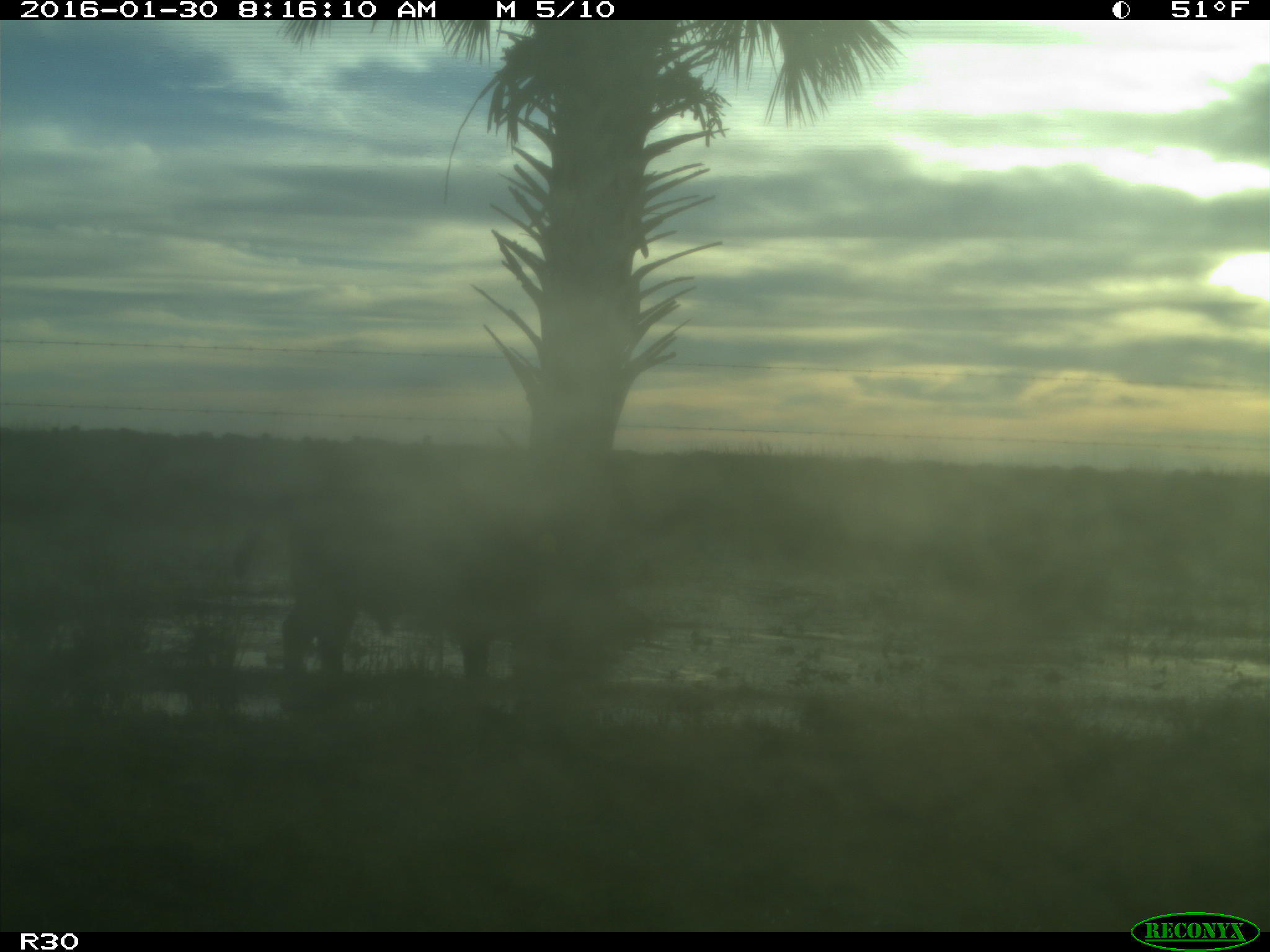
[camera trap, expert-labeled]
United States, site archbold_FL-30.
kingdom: Animalia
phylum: Chordata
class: Mammalia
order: Artiodactyla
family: Bovidae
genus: Bos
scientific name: Bos taurus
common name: domestic cow